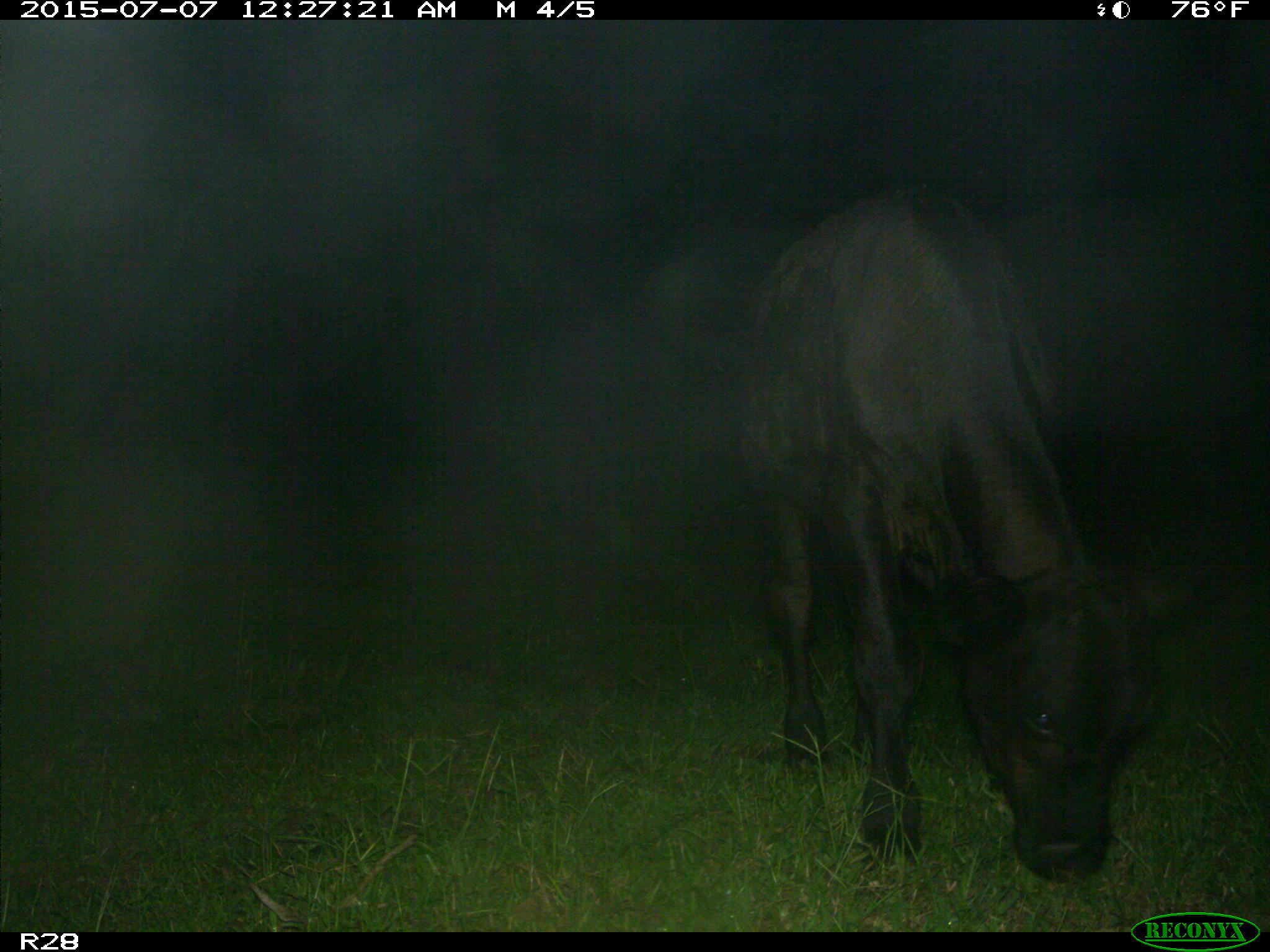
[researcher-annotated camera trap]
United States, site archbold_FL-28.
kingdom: Animalia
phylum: Chordata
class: Mammalia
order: Artiodactyla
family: Bovidae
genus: Bos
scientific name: Bos taurus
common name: domestic cow